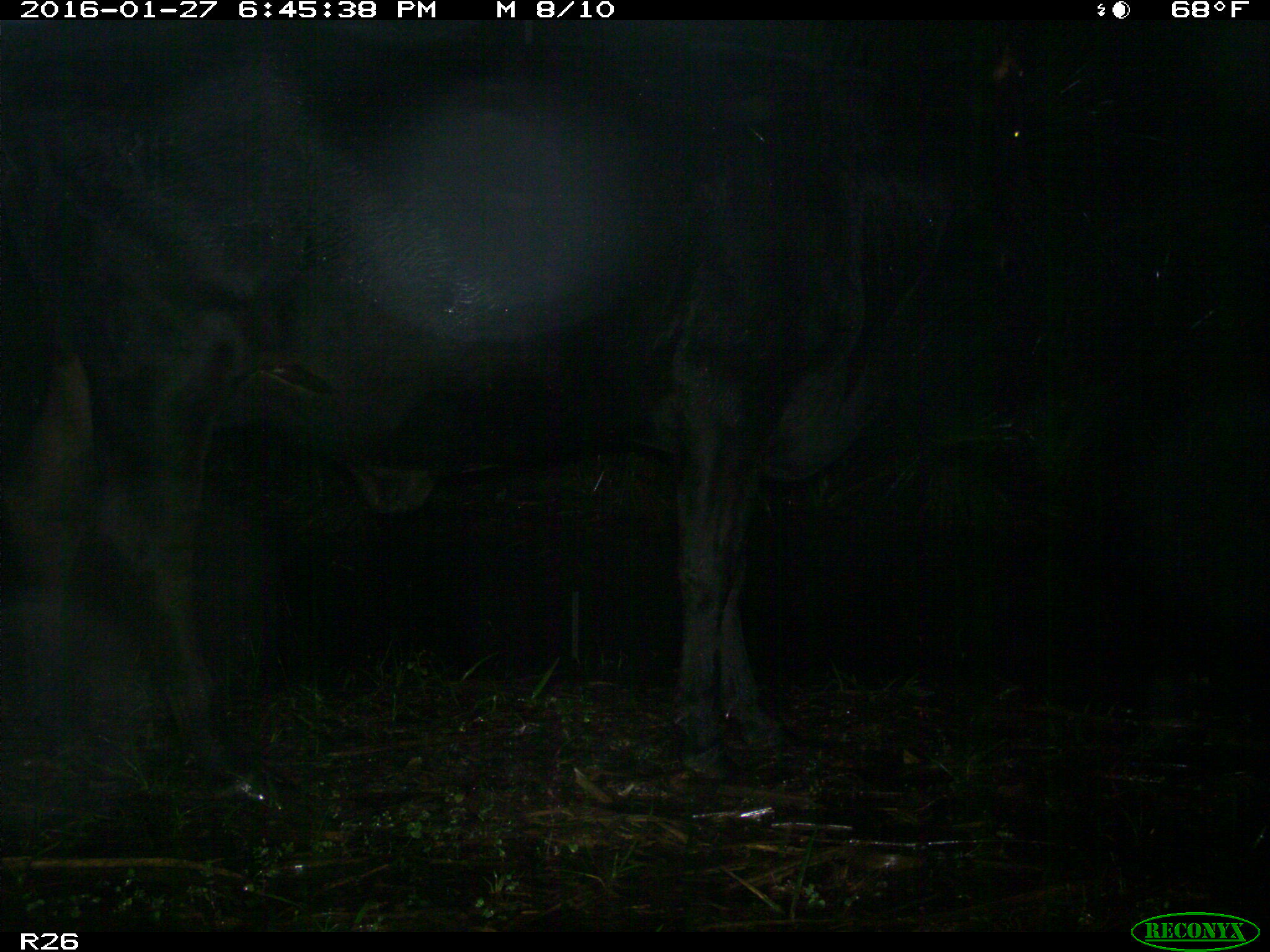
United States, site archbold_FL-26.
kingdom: Animalia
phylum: Chordata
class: Mammalia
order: Artiodactyla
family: Bovidae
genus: Bos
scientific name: Bos taurus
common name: domestic cow